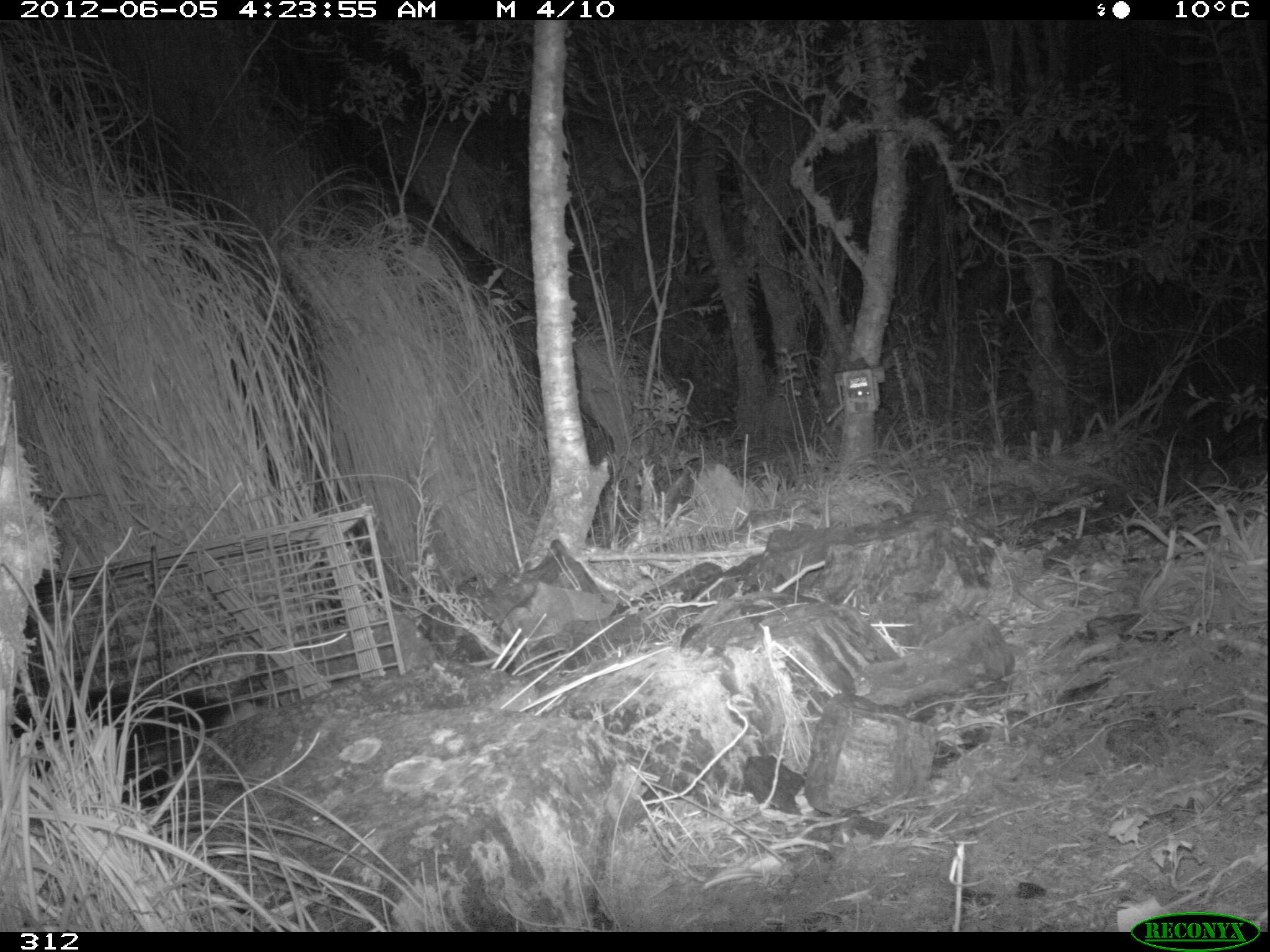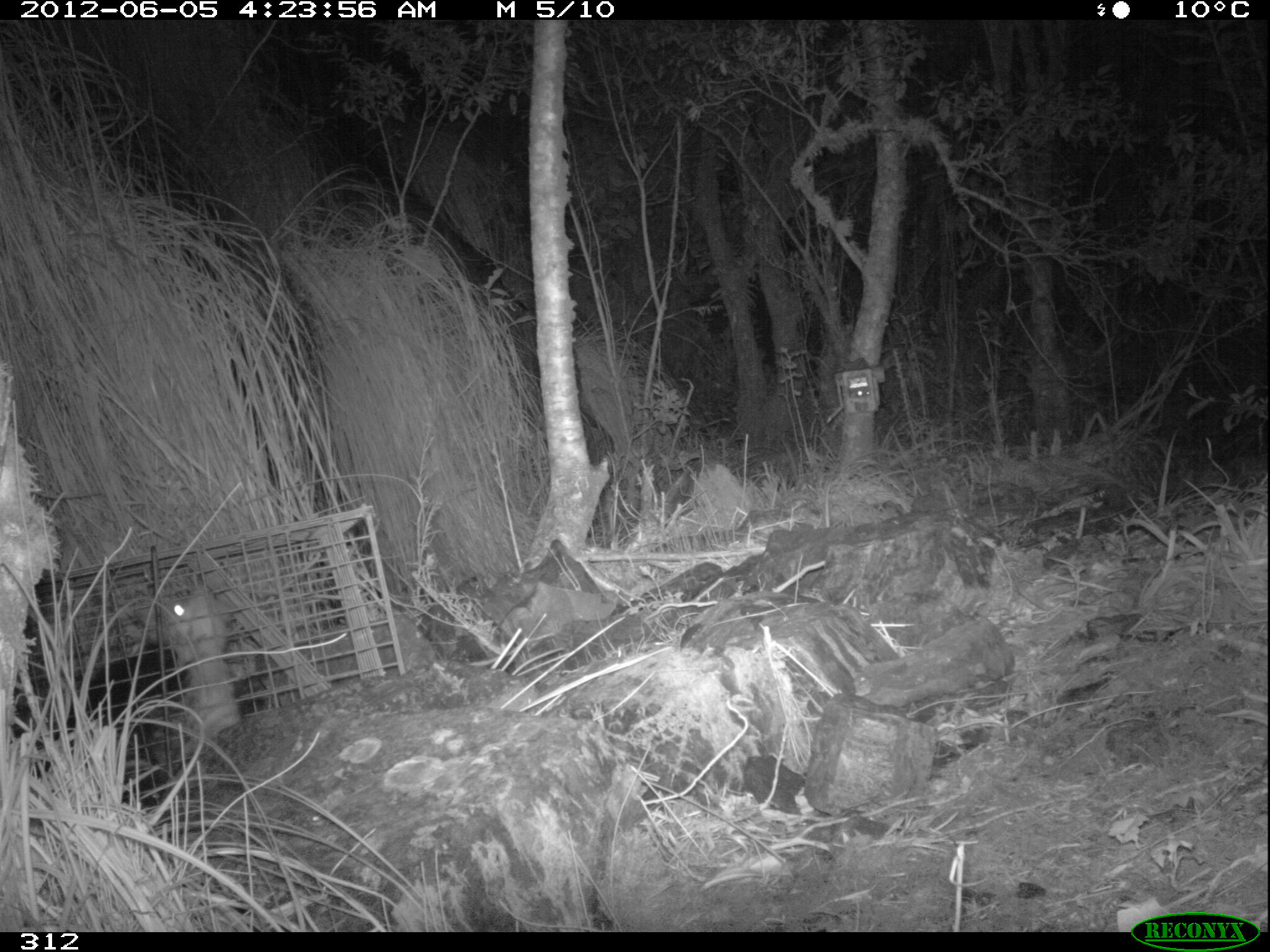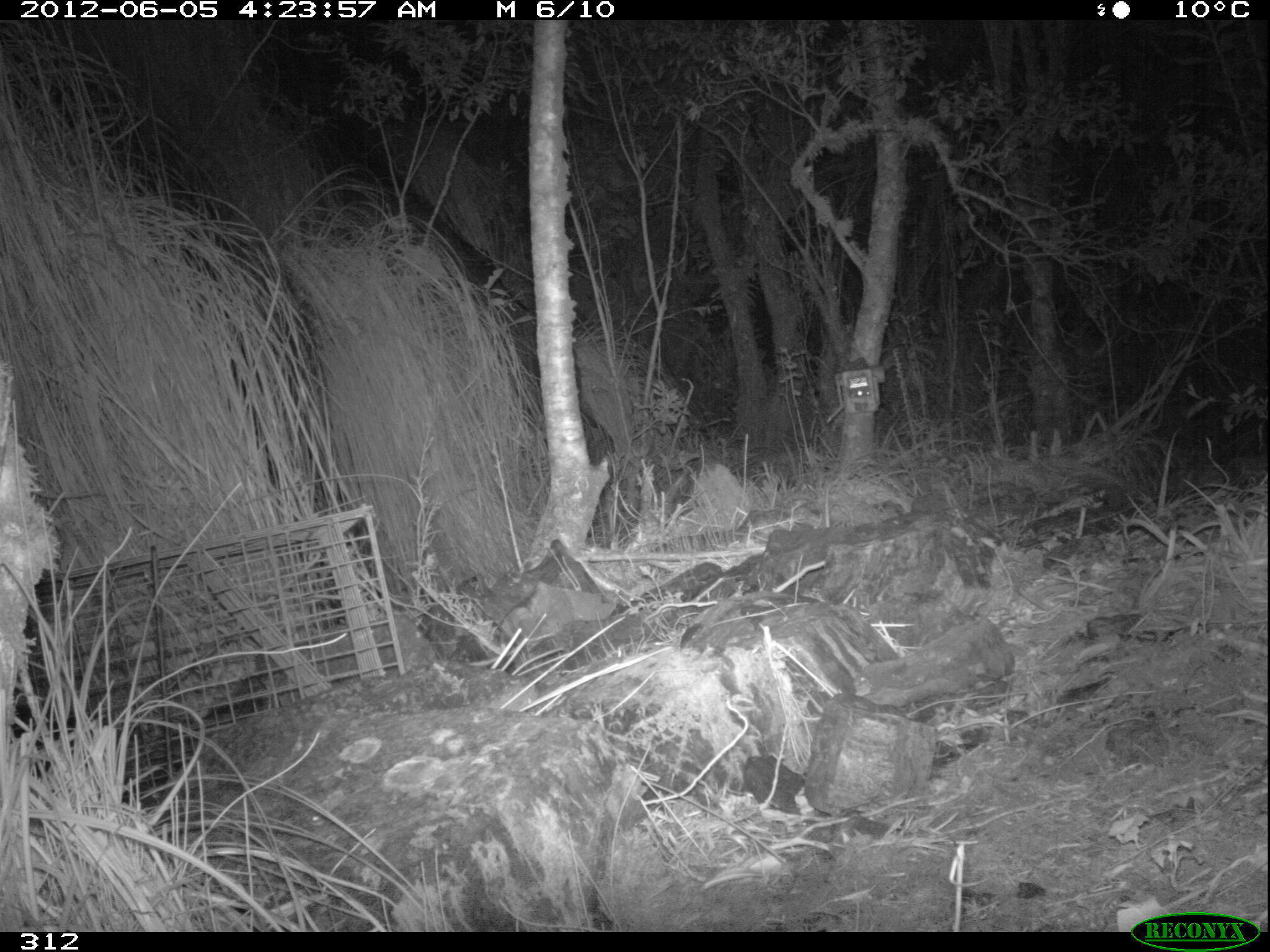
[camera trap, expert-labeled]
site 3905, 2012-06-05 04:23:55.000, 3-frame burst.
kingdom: Animalia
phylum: Chordata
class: Mammalia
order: Didelphimorphia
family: Didelphidae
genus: Didelphis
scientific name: Didelphis pernigra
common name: andean white-eared opossum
Didelphis pernigra (andean white-eared opossum).